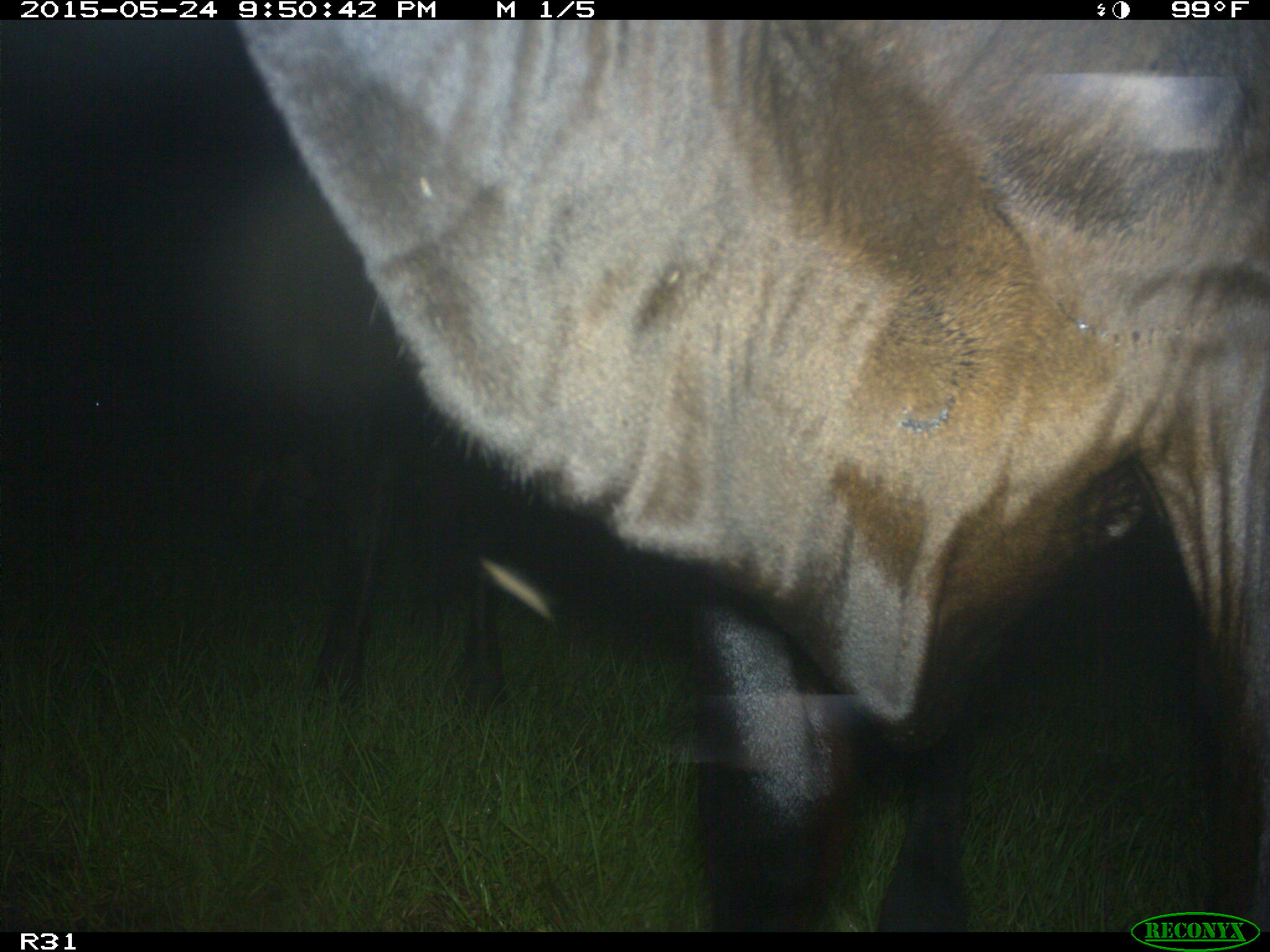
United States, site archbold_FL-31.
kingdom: Animalia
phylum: Chordata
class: Mammalia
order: Artiodactyla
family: Bovidae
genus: Bos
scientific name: Bos taurus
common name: domestic cow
Bos taurus (domestic cow).